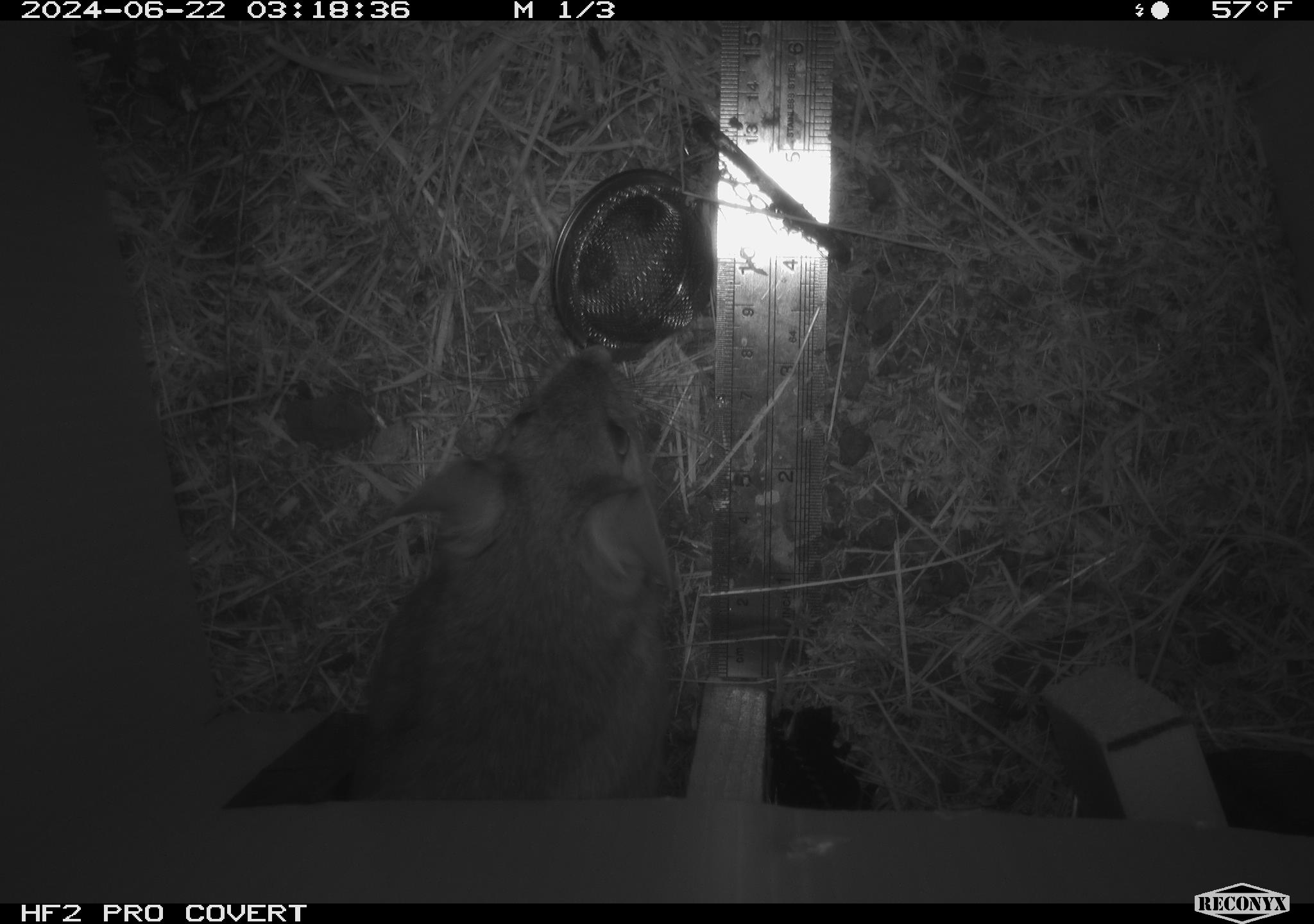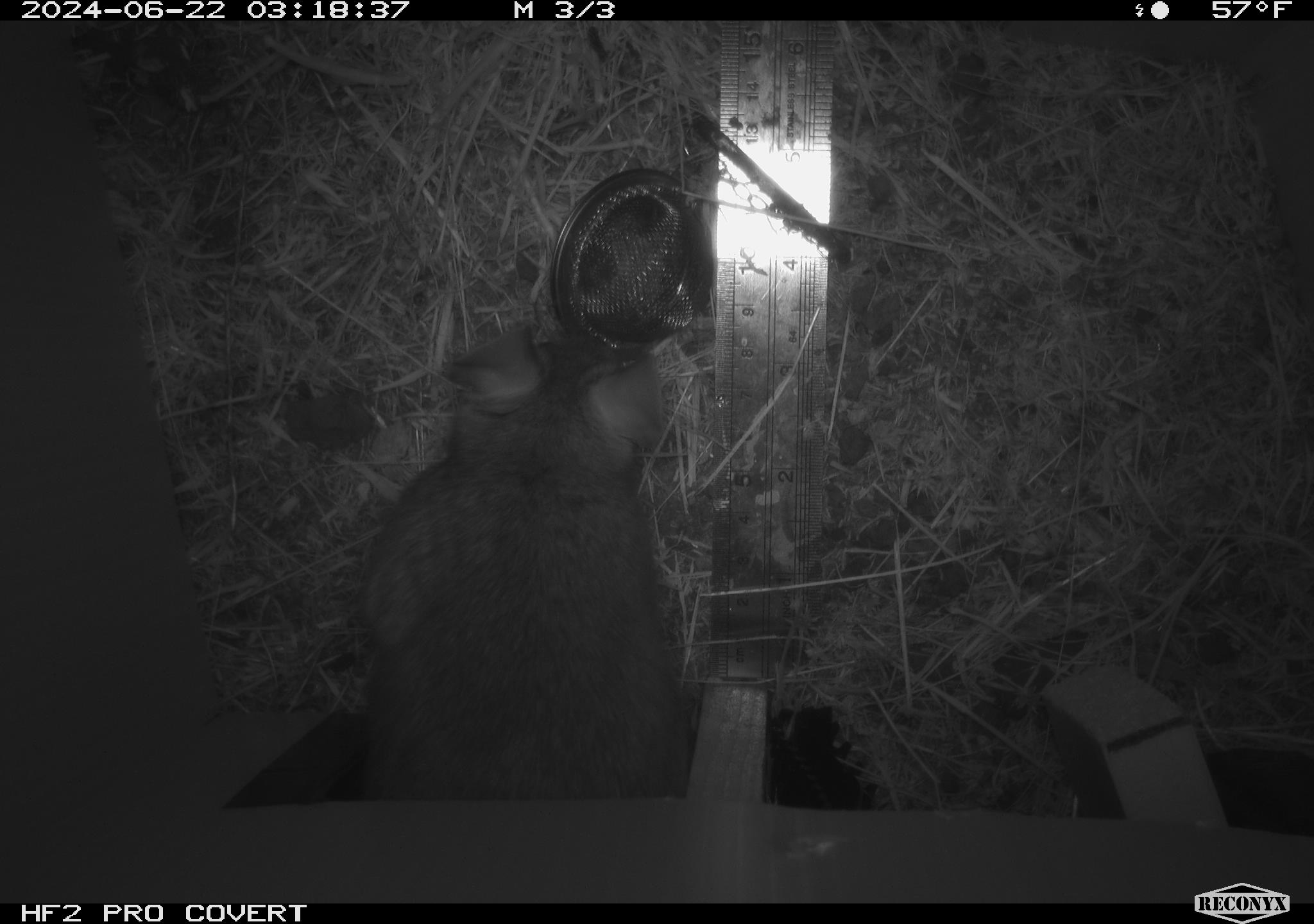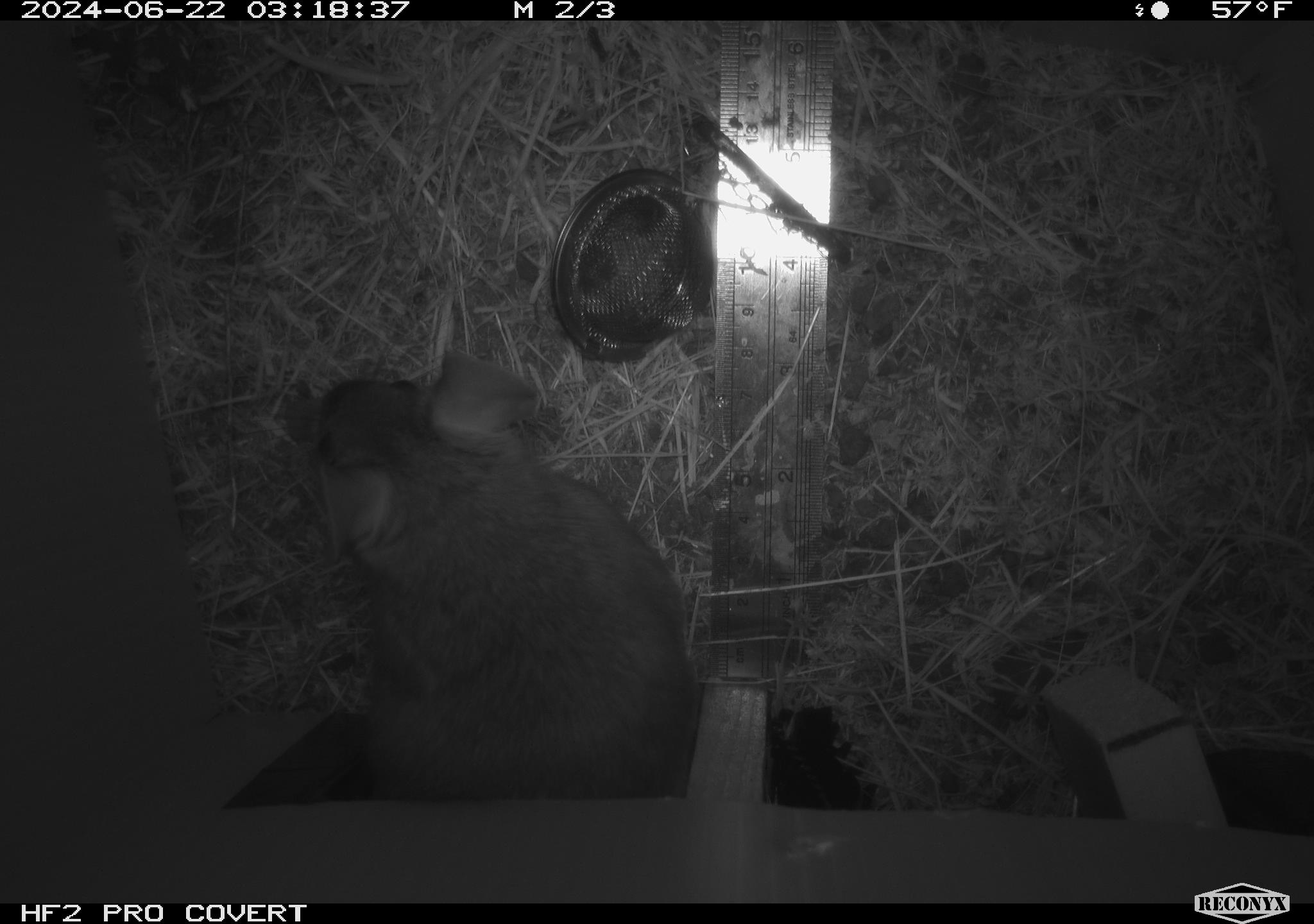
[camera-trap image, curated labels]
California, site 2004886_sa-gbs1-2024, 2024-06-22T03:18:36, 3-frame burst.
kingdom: Animalia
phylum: Chordata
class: Mammalia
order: Rodentia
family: Cricetidae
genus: Neotoma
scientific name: Neotoma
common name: pack rat or woodrat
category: neotoma species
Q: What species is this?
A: Neotoma species (pack rat or woodrat) (Neotoma).